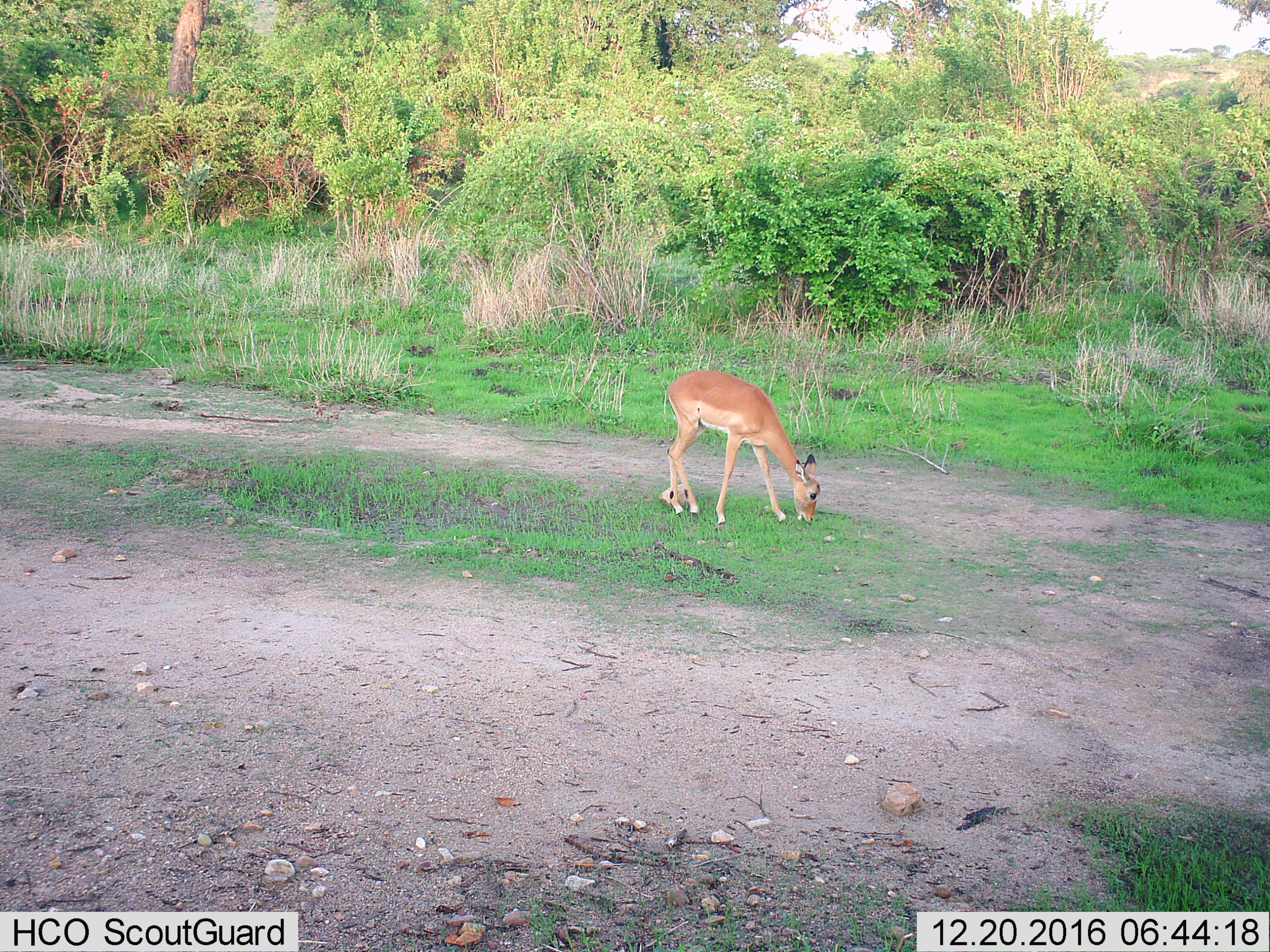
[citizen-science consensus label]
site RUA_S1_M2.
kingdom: Animalia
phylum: Chordata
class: Mammalia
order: Artiodactyla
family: Bovidae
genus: Aepyceros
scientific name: Aepyceros melampus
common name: impala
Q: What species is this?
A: Impala (Aepyceros melampus).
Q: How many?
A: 1.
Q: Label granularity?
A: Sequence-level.